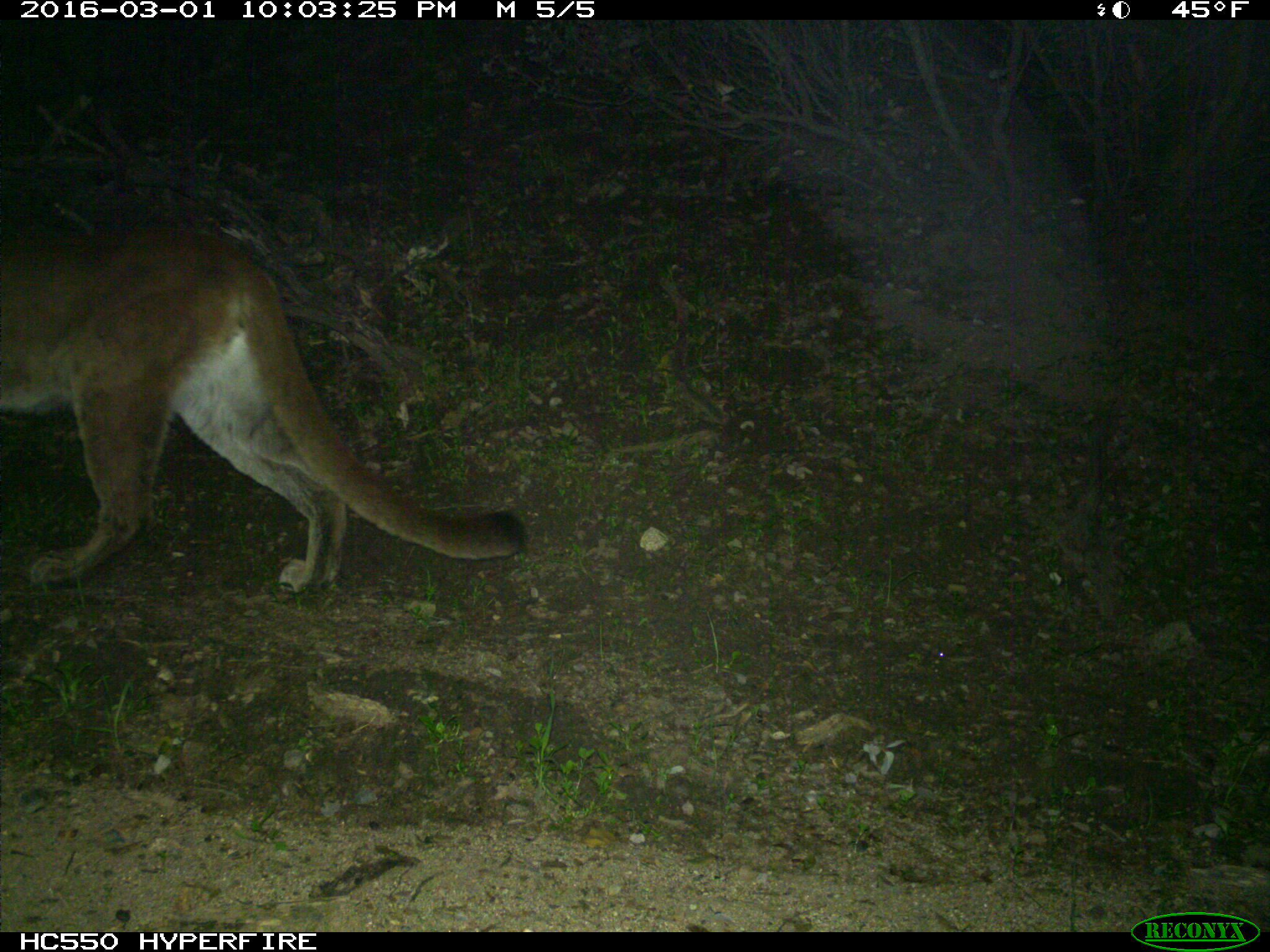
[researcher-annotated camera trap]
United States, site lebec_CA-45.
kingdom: Animalia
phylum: Chordata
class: Mammalia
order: Carnivora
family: Felidae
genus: Puma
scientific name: Puma concolor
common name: mountain lion